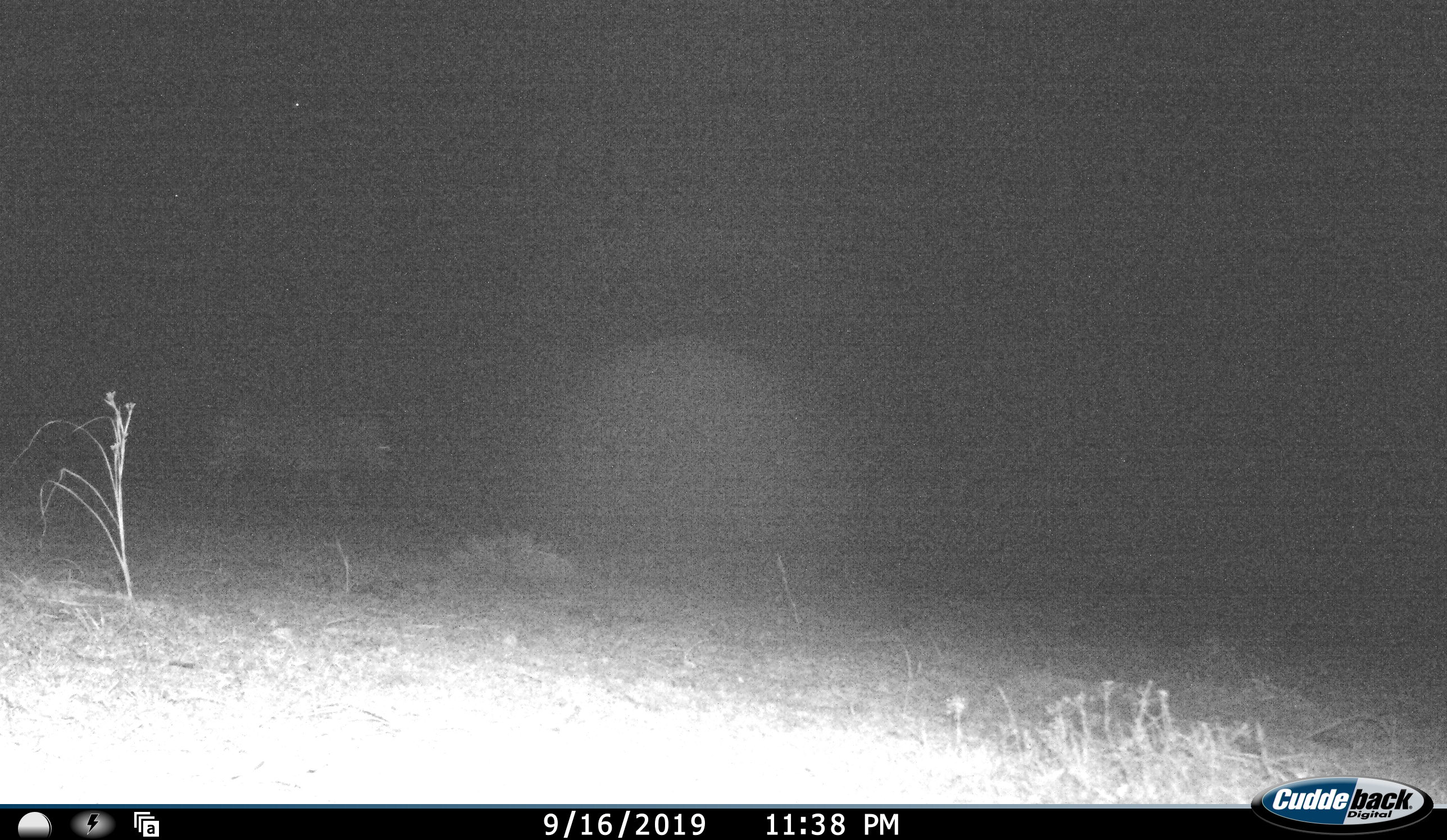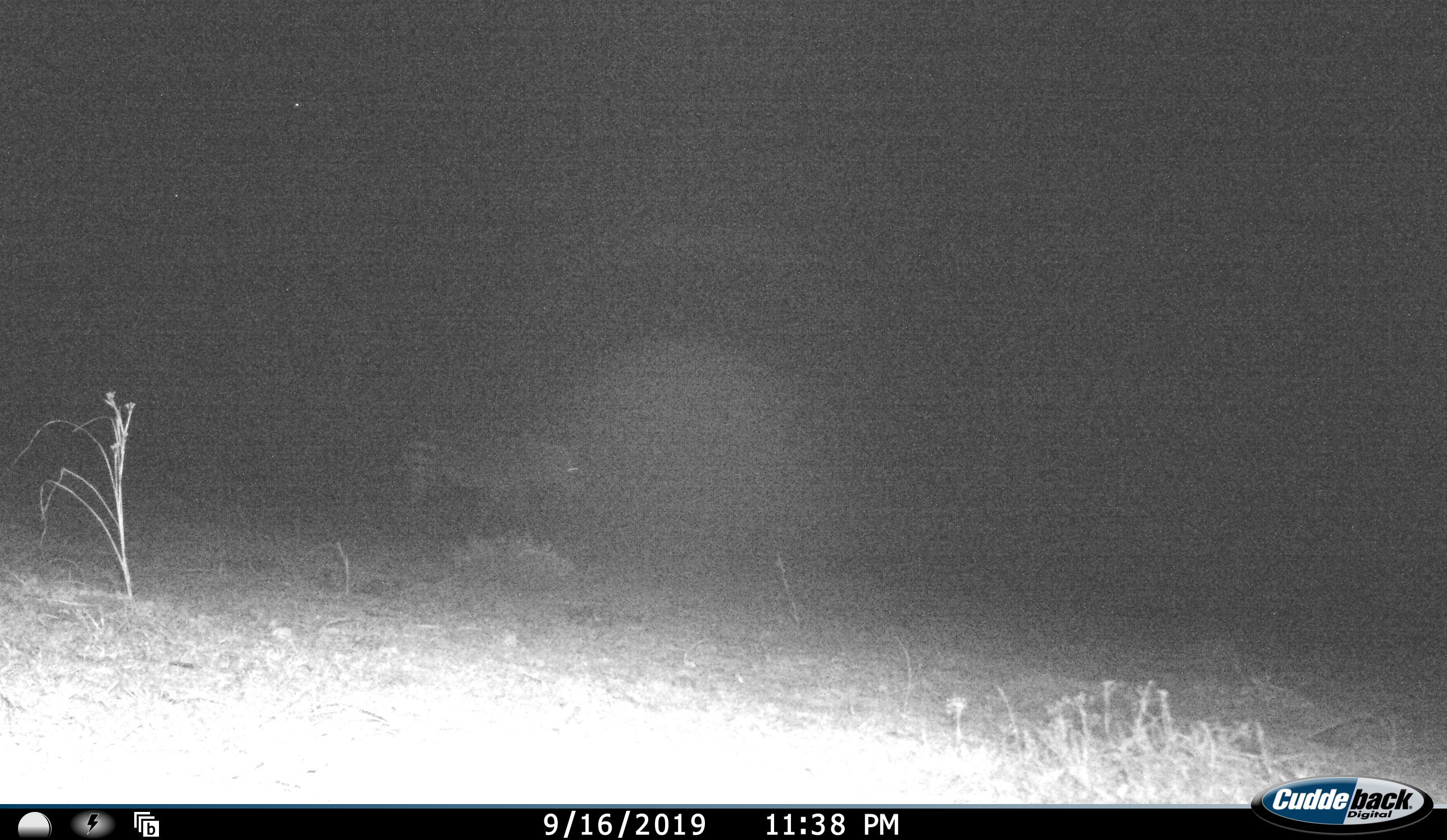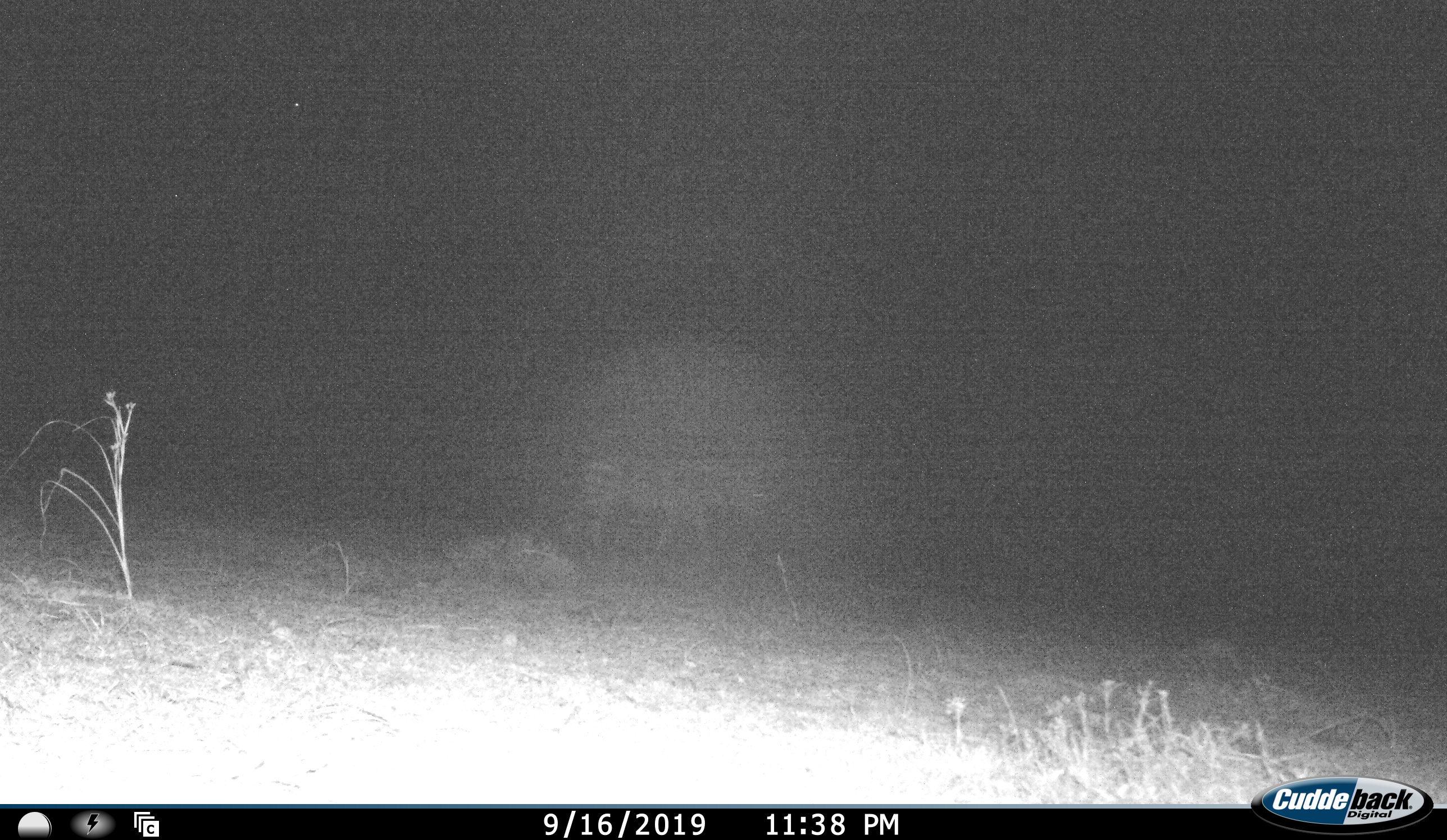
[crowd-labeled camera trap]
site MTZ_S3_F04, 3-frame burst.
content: unidentified animal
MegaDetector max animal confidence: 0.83